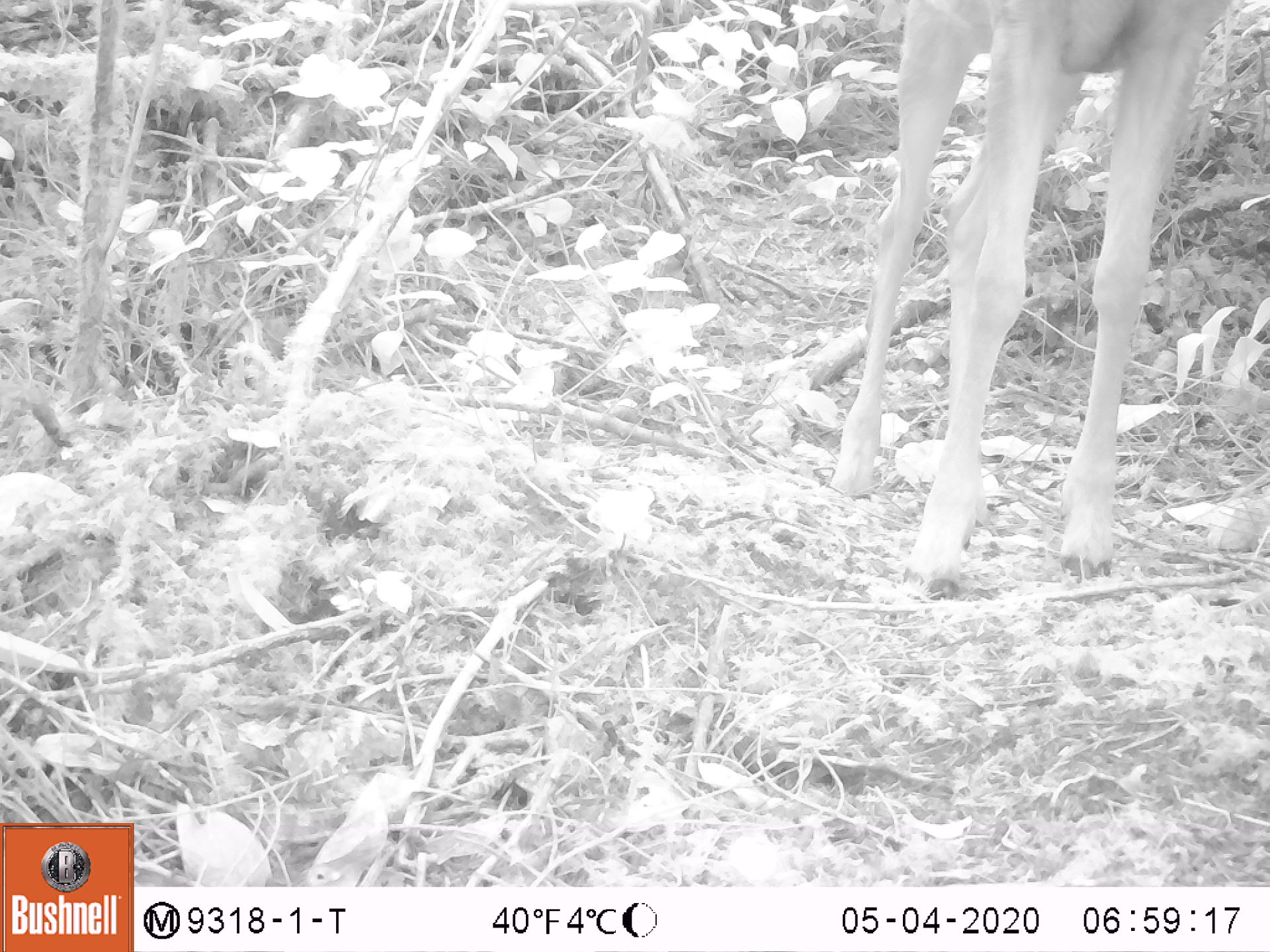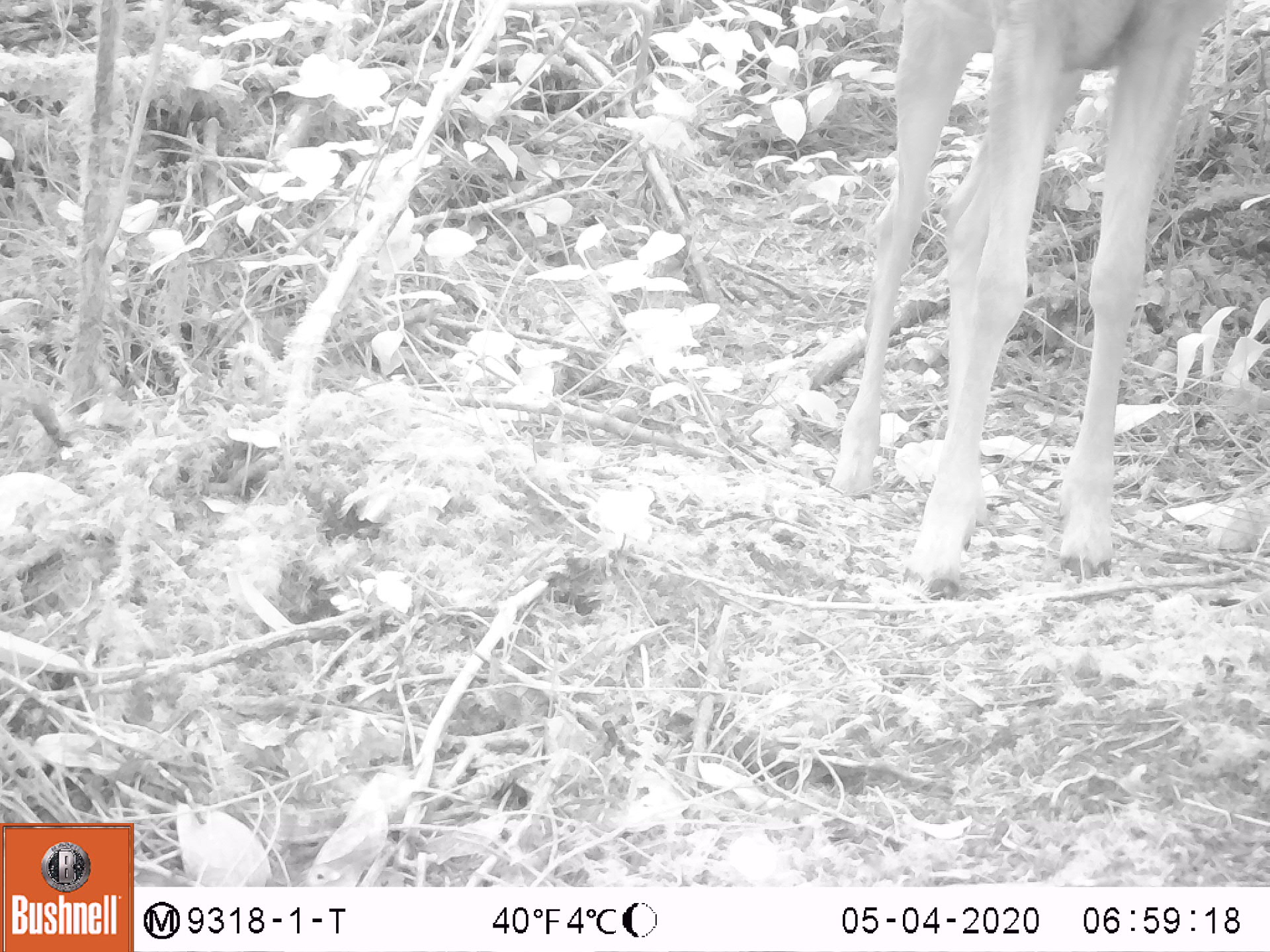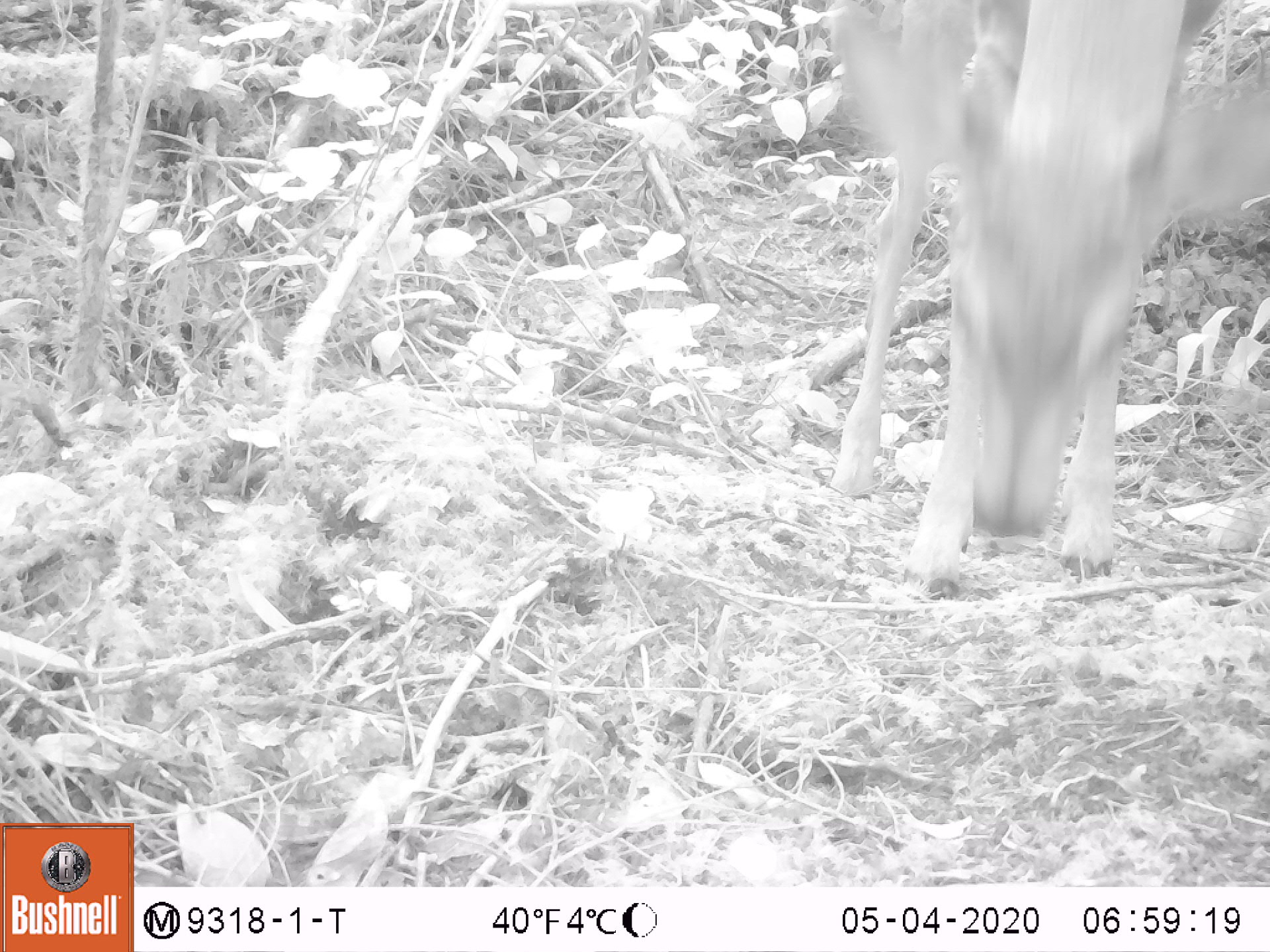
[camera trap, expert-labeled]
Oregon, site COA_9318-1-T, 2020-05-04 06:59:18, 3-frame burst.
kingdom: Animalia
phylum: Chordata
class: Mammalia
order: Artiodactyla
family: Cervidae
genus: Odocoileus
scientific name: Odocoileus hemionus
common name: black-tailed deer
Black-tailed deer (Odocoileus hemionus).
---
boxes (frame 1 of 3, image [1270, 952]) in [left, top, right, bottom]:
black-tailed deer: [812, 3, 1242, 609]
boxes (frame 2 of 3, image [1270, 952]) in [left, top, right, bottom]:
black-tailed deer: [814, 0, 1220, 604]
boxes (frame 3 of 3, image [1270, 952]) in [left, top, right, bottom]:
black-tailed deer: [812, 0, 1266, 602]